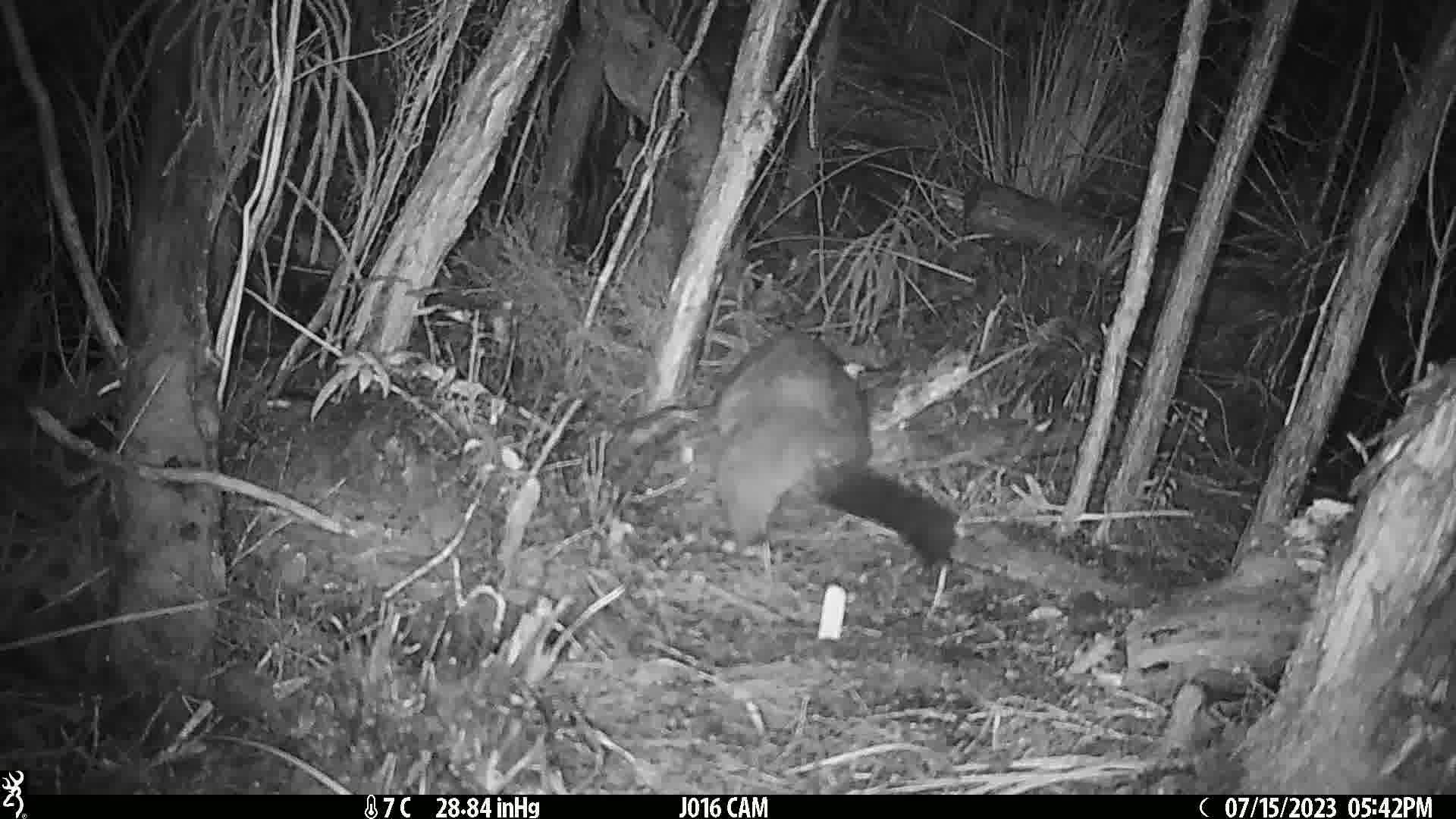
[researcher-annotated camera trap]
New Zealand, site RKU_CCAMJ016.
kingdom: Animalia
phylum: Chordata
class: Mammalia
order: Diprotodontia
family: Phalangeridae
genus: Trichosurus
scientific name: Trichosurus vulpecula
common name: common brushtail possum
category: possum